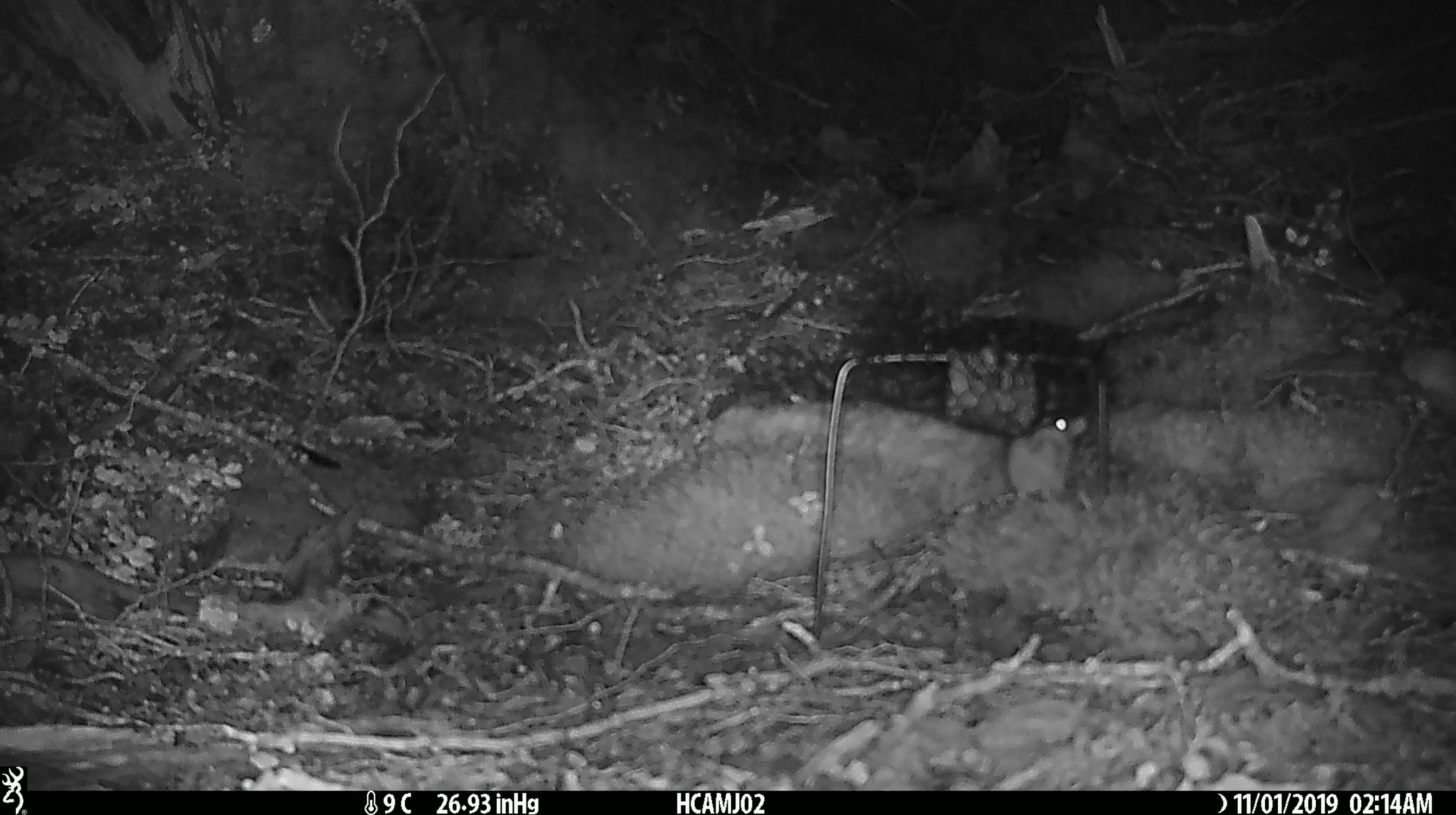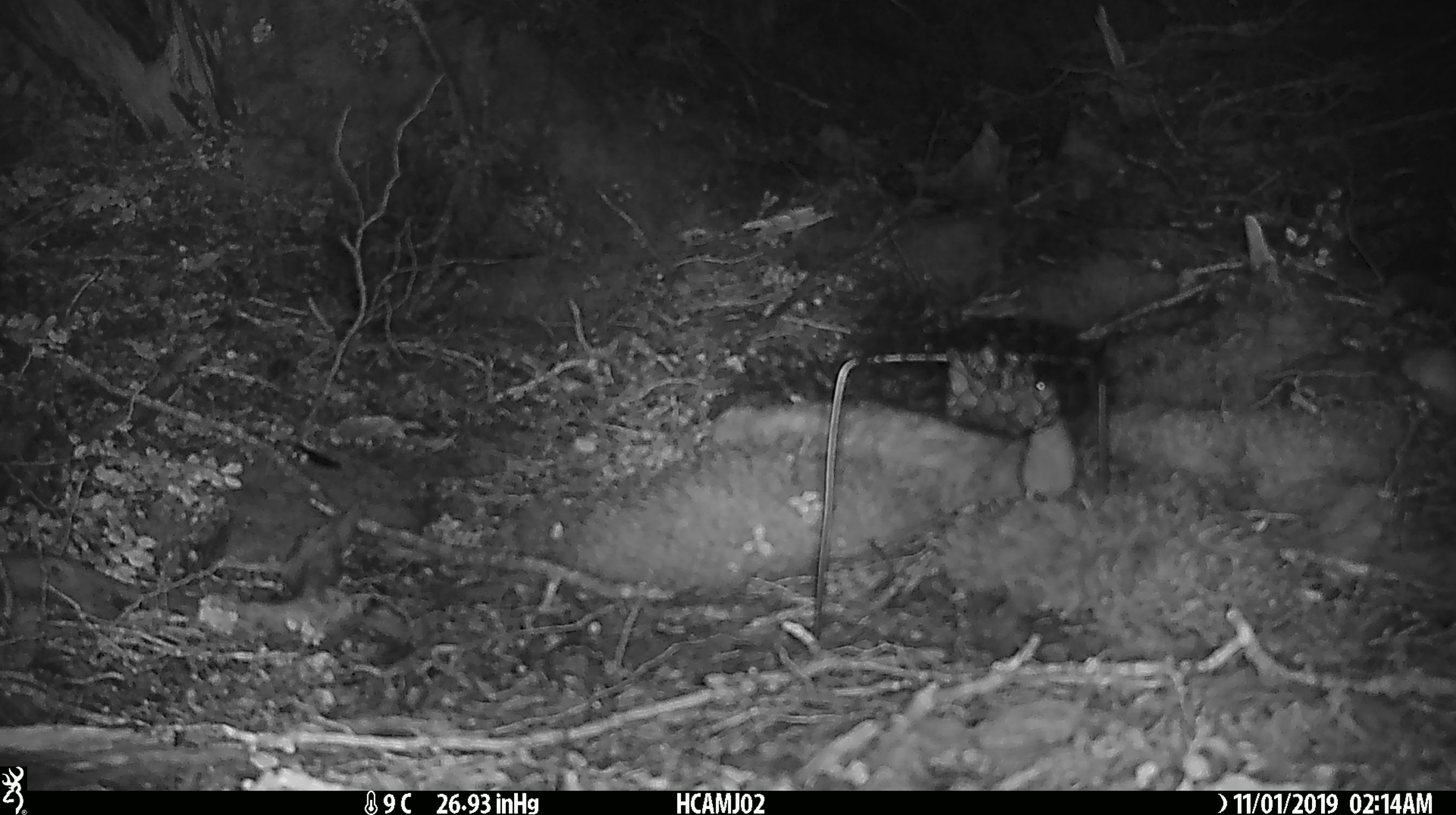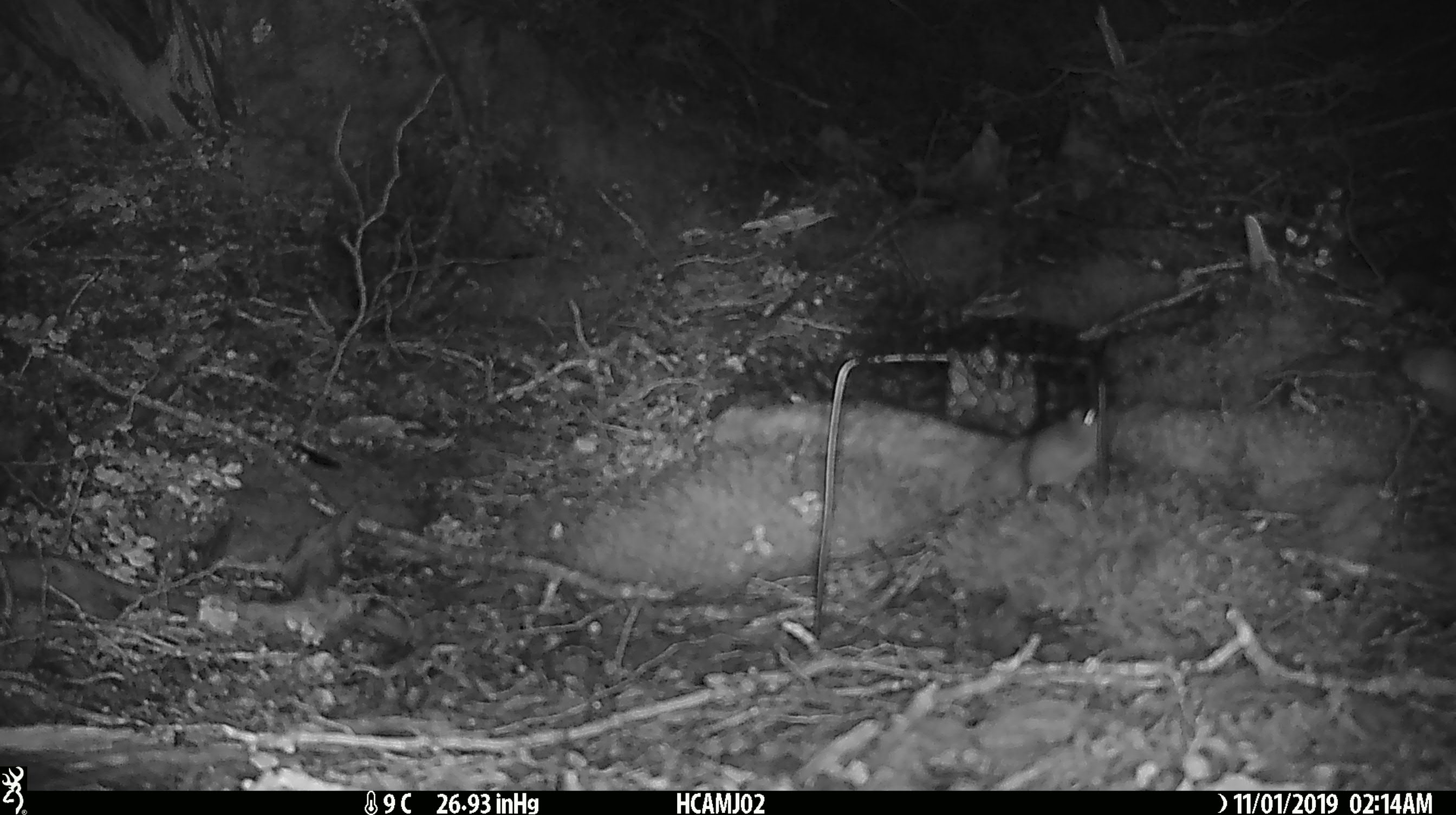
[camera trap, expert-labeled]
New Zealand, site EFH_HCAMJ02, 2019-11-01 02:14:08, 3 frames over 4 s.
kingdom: Animalia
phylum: Chordata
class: Mammalia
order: Rodentia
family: Muridae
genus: Mus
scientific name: Mus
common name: mouse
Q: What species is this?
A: Mouse (Mus).